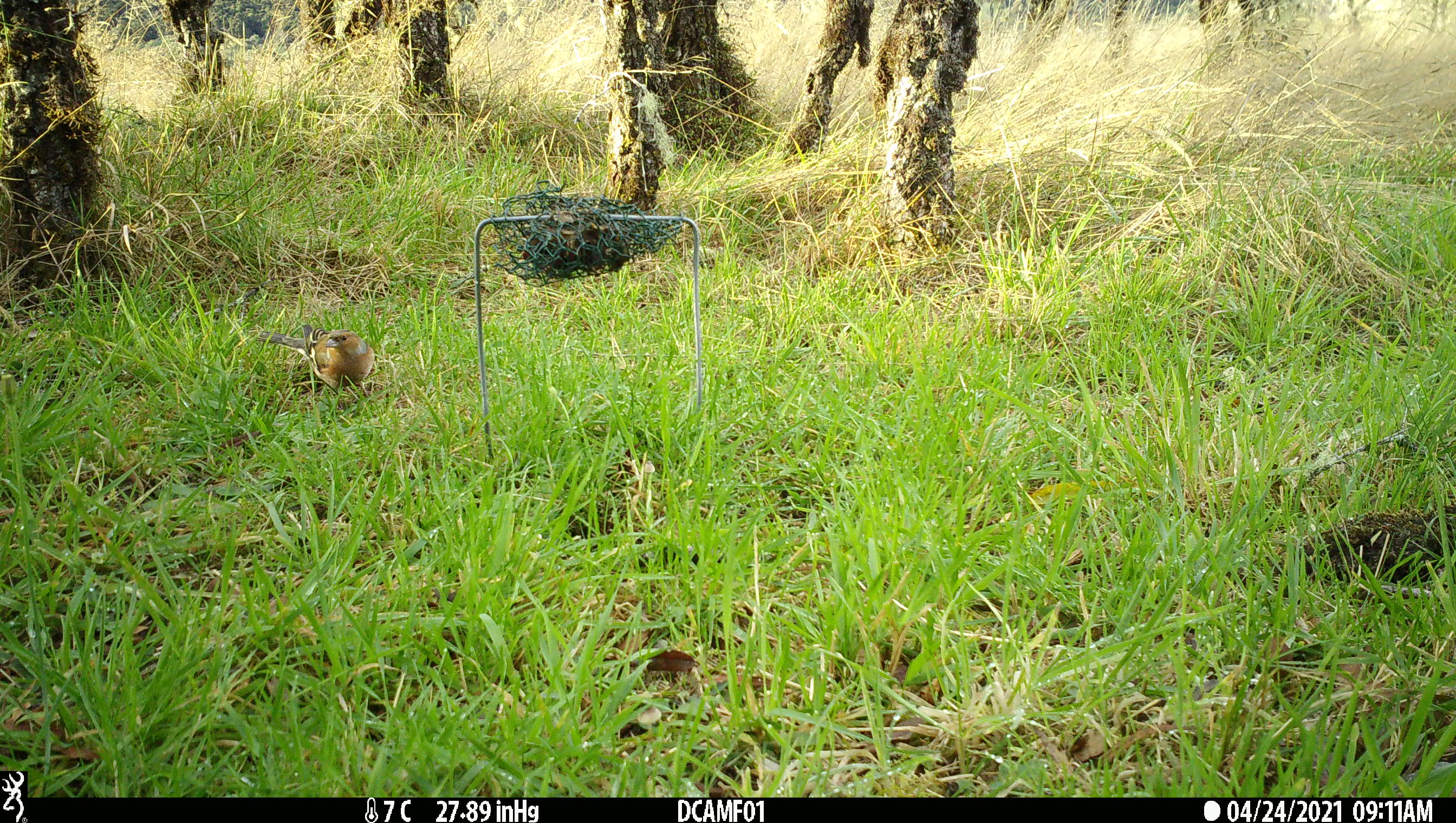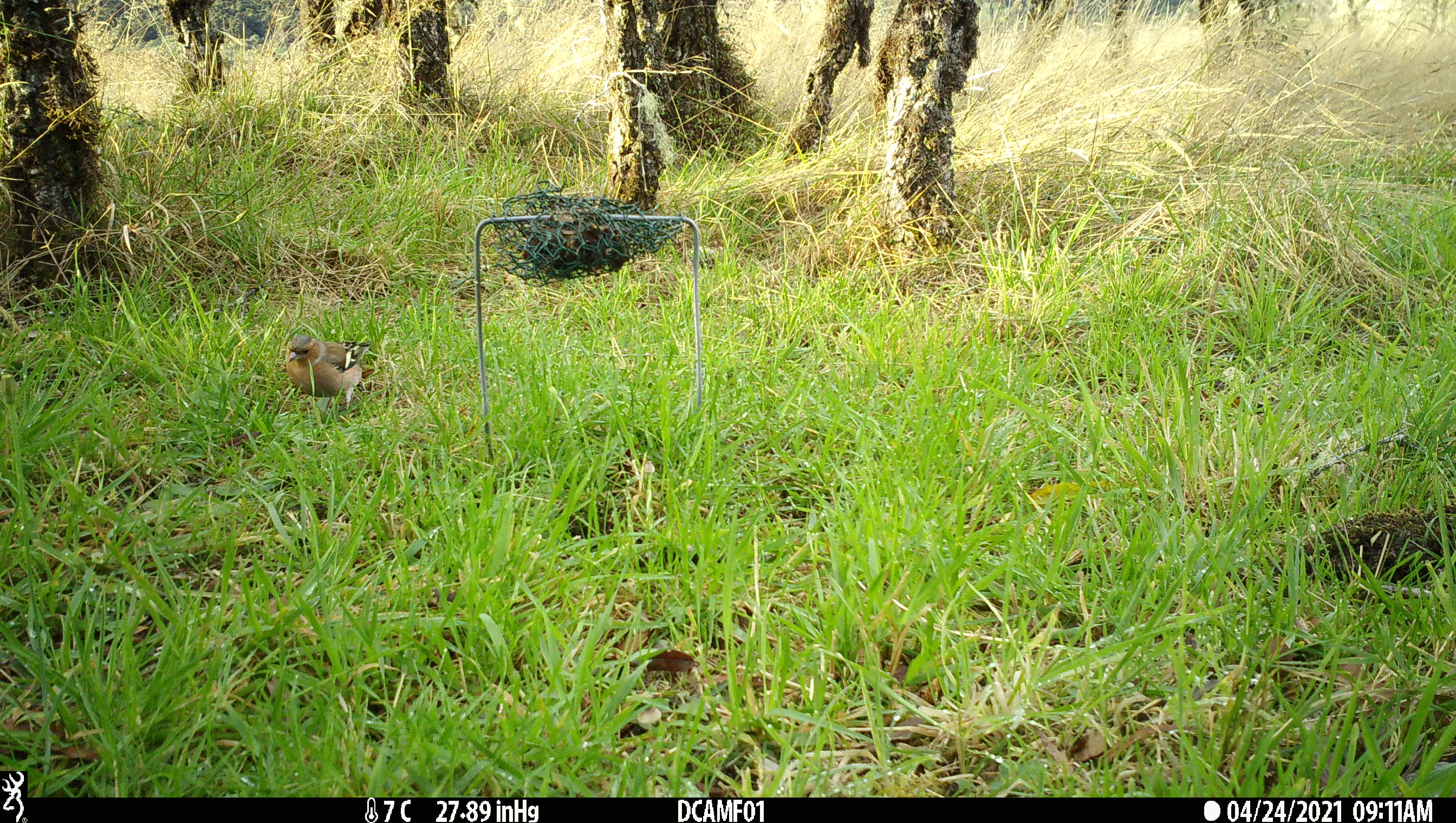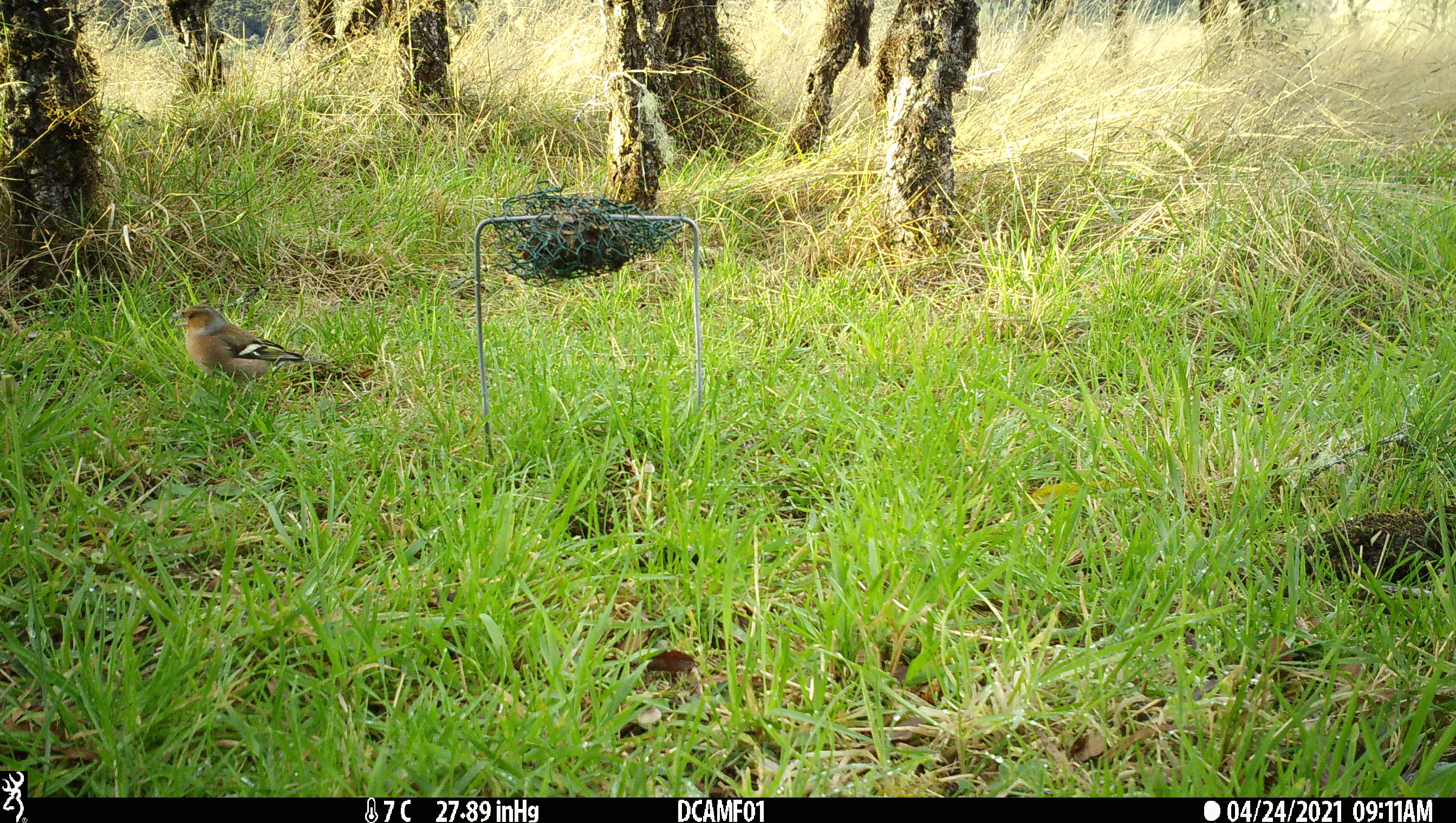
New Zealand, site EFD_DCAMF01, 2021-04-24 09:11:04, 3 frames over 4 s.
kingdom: Animalia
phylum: Chordata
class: Aves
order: Passeriformes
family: Fringillidae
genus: Fringilla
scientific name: Fringilla coelebs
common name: common chaffinch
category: chaffinch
Chaffinch (common chaffinch) (Fringilla coelebs).